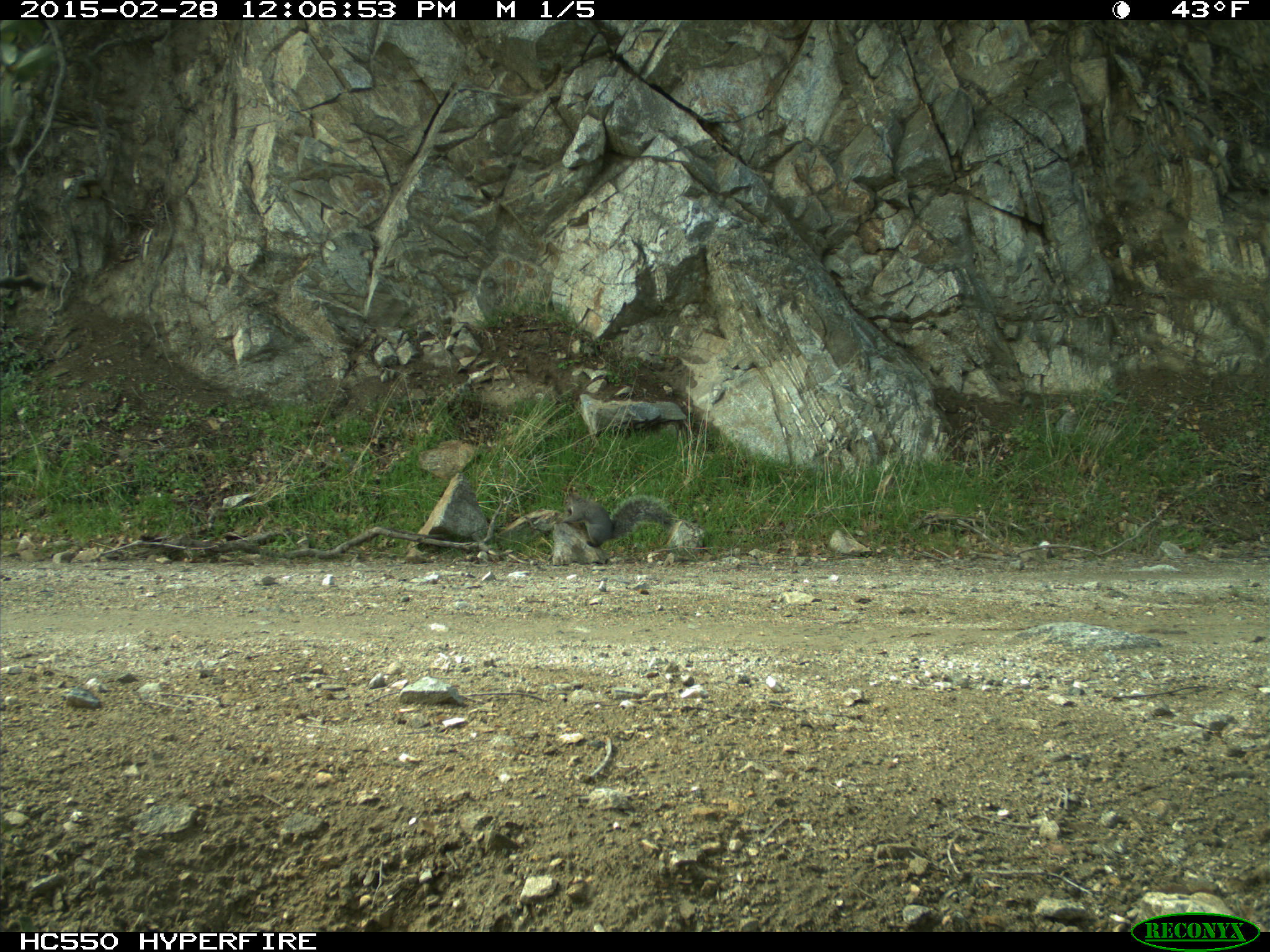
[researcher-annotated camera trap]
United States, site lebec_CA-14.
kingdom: Animalia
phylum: Chordata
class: Mammalia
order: Rodentia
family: Sciuridae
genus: Sciurus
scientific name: Sciurus carolinensis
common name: eastern gray squirrel